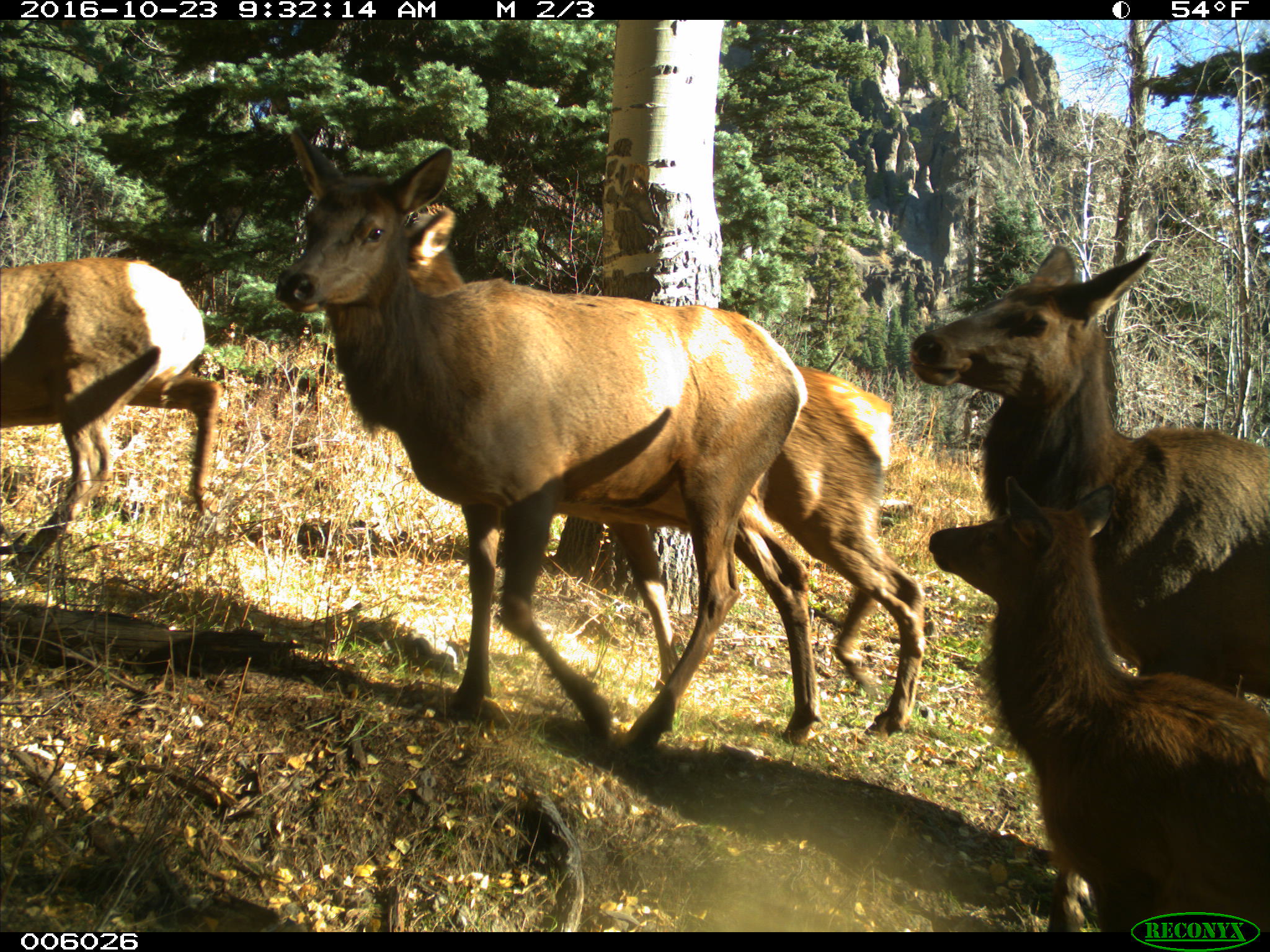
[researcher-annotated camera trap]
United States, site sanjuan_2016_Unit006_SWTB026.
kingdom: Animalia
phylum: Chordata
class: Mammalia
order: Artiodactyla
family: Cervidae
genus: Cervus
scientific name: Cervus elaphus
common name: red deer